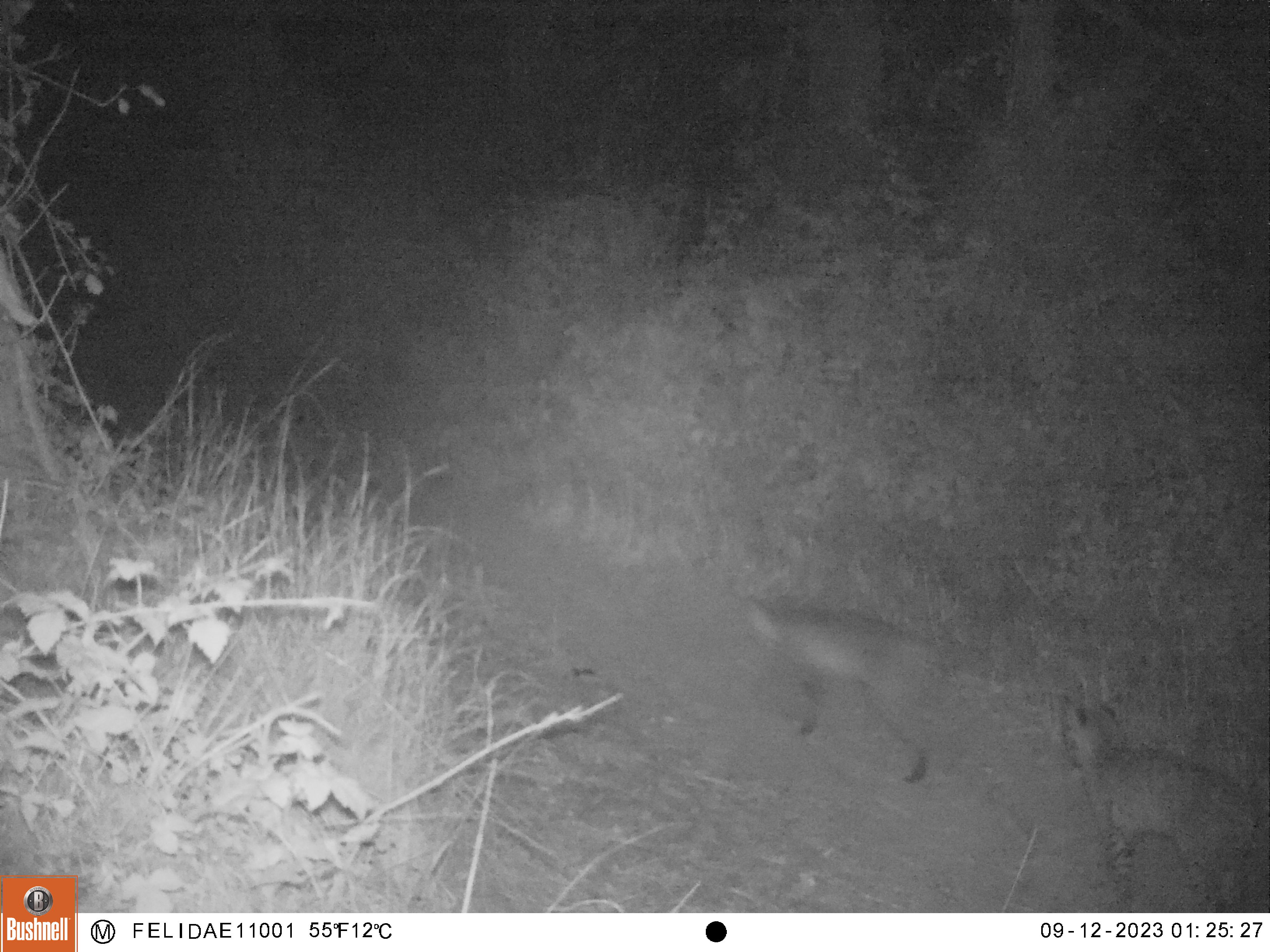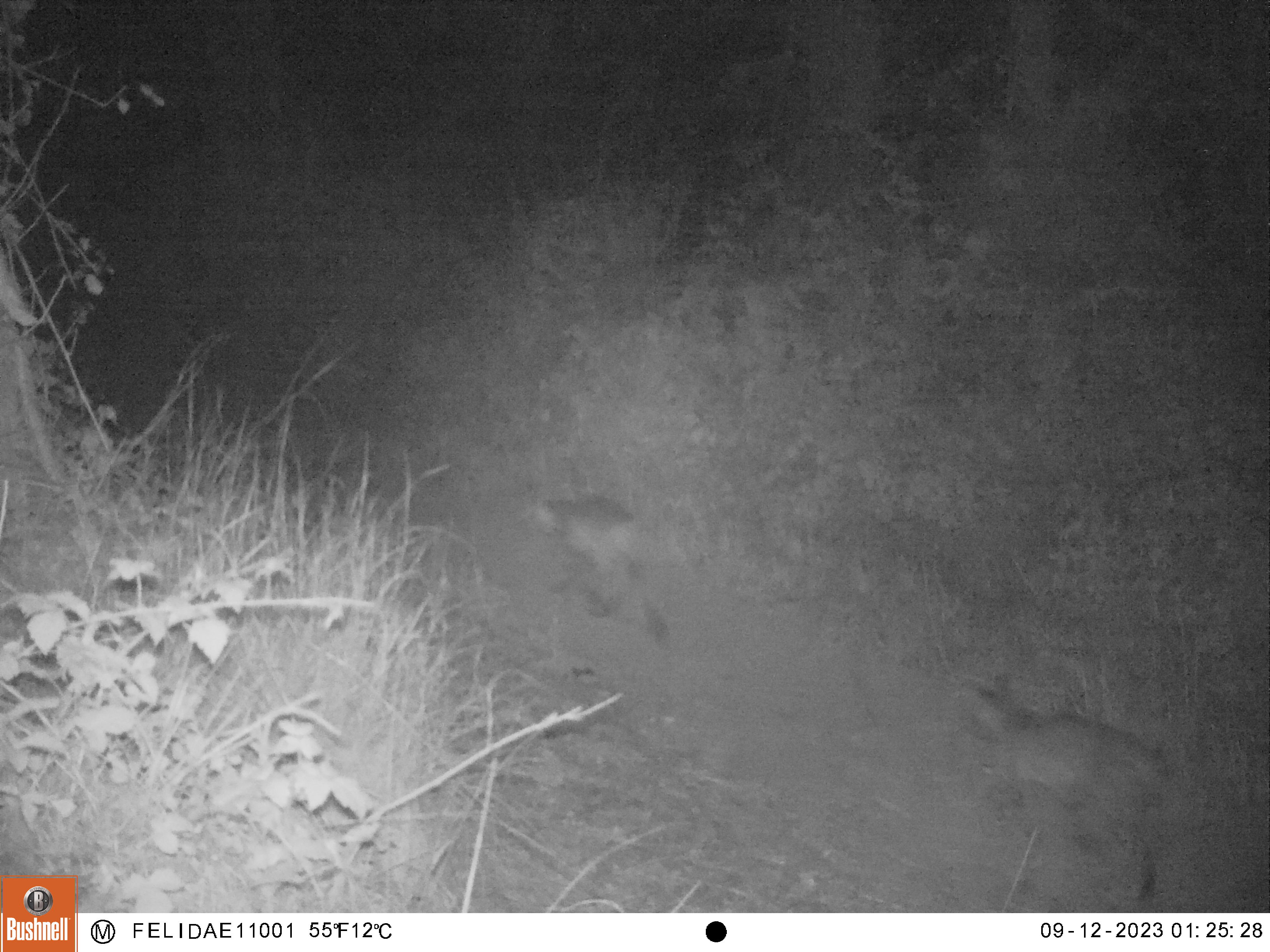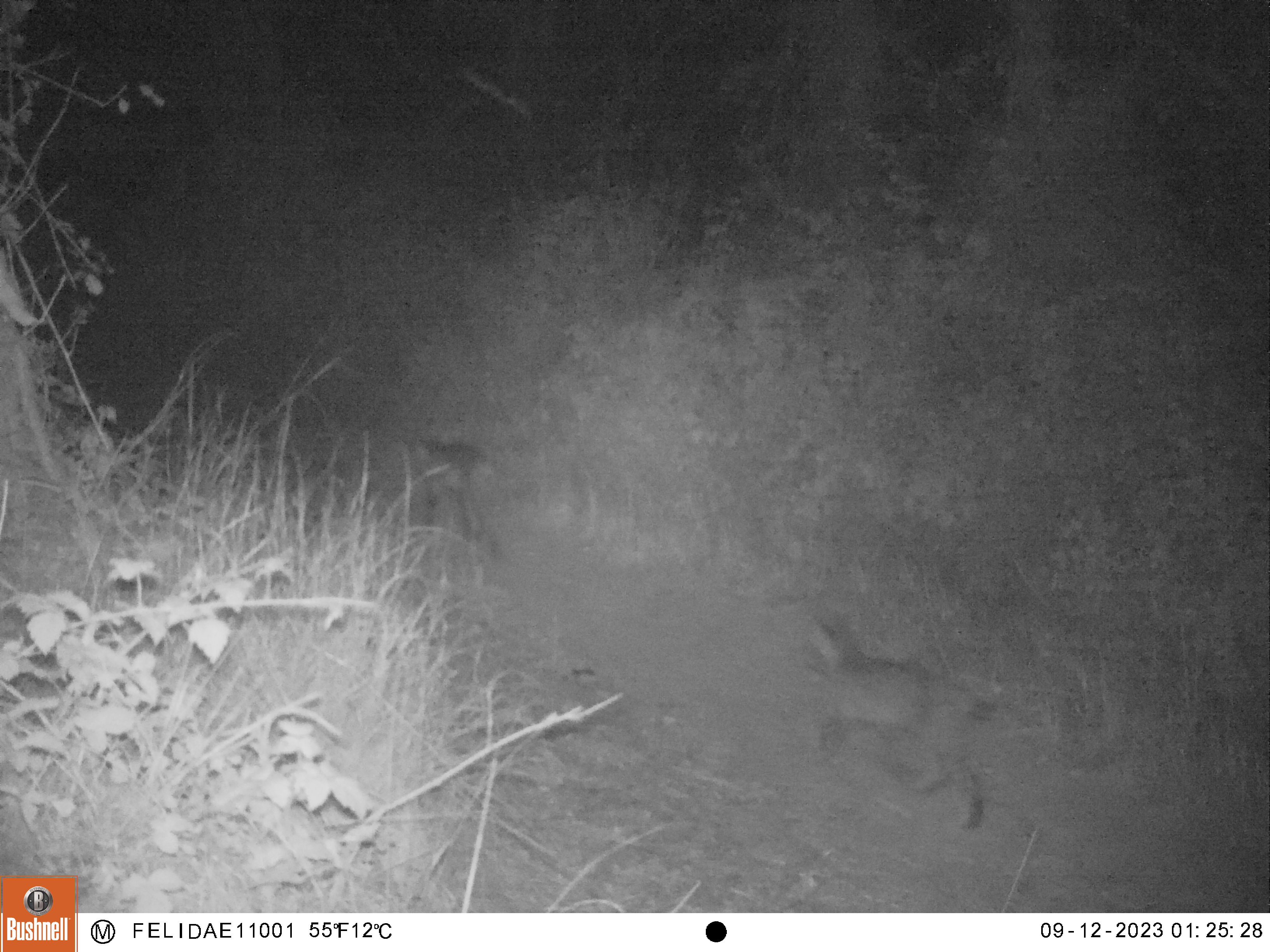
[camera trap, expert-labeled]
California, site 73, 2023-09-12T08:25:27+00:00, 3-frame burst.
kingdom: Animalia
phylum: Chordata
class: Mammalia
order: Carnivora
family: Felidae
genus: Lynx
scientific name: Lynx rufus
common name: bobcat